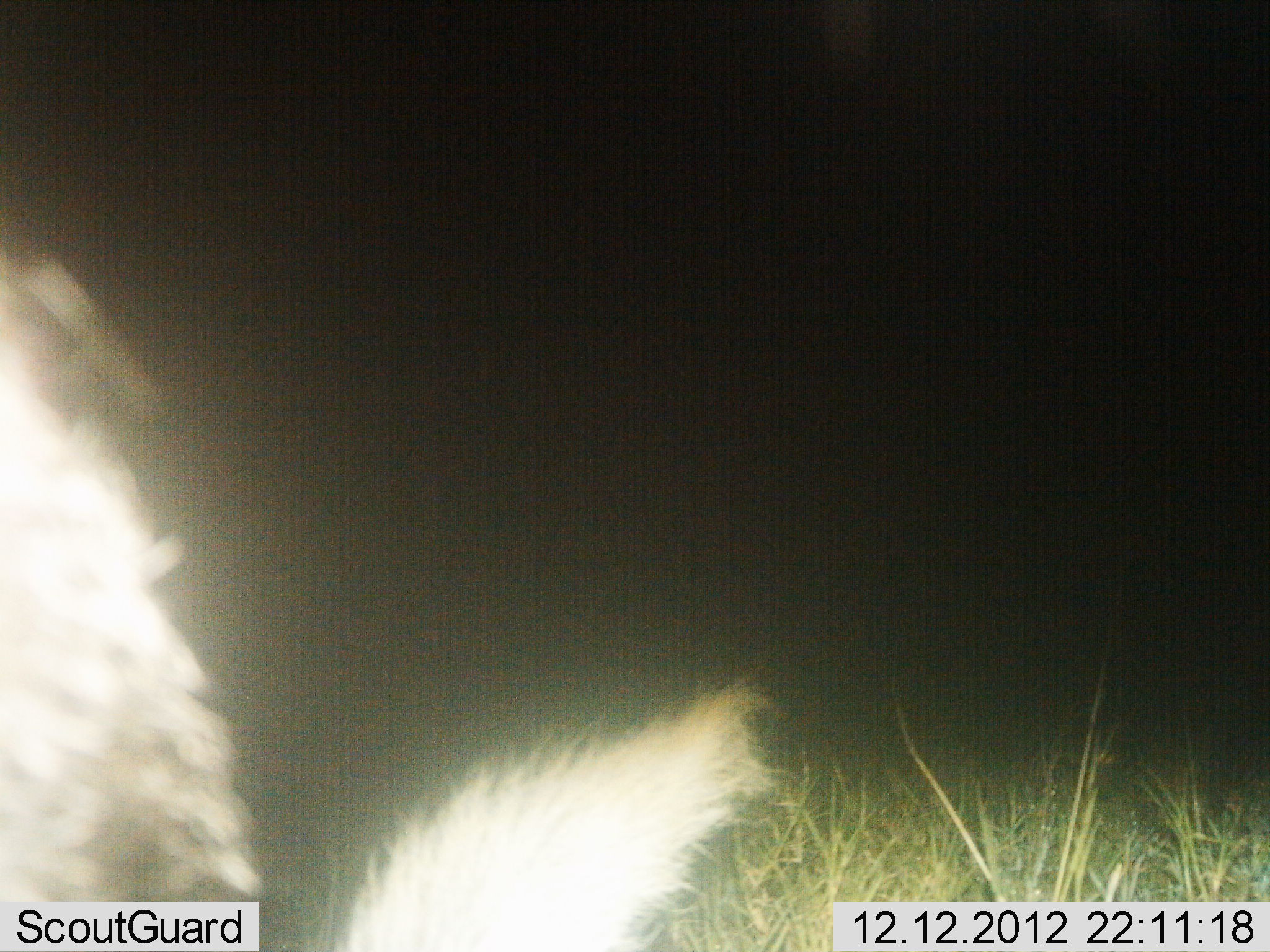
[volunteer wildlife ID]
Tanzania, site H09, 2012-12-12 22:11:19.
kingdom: Animalia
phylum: Chordata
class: Mammalia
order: Carnivora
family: Hyaenidae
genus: Crocuta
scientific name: Crocuta crocuta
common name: spotted hyena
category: hyenaspotted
Hyenaspotted (spotted hyena) (Crocuta crocuta), count 1. Behavior (volunteer vote fractions): standing 67%, resting 0%, moving 0%, interacting 33%. Young present (vote fraction): 0%. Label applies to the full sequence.